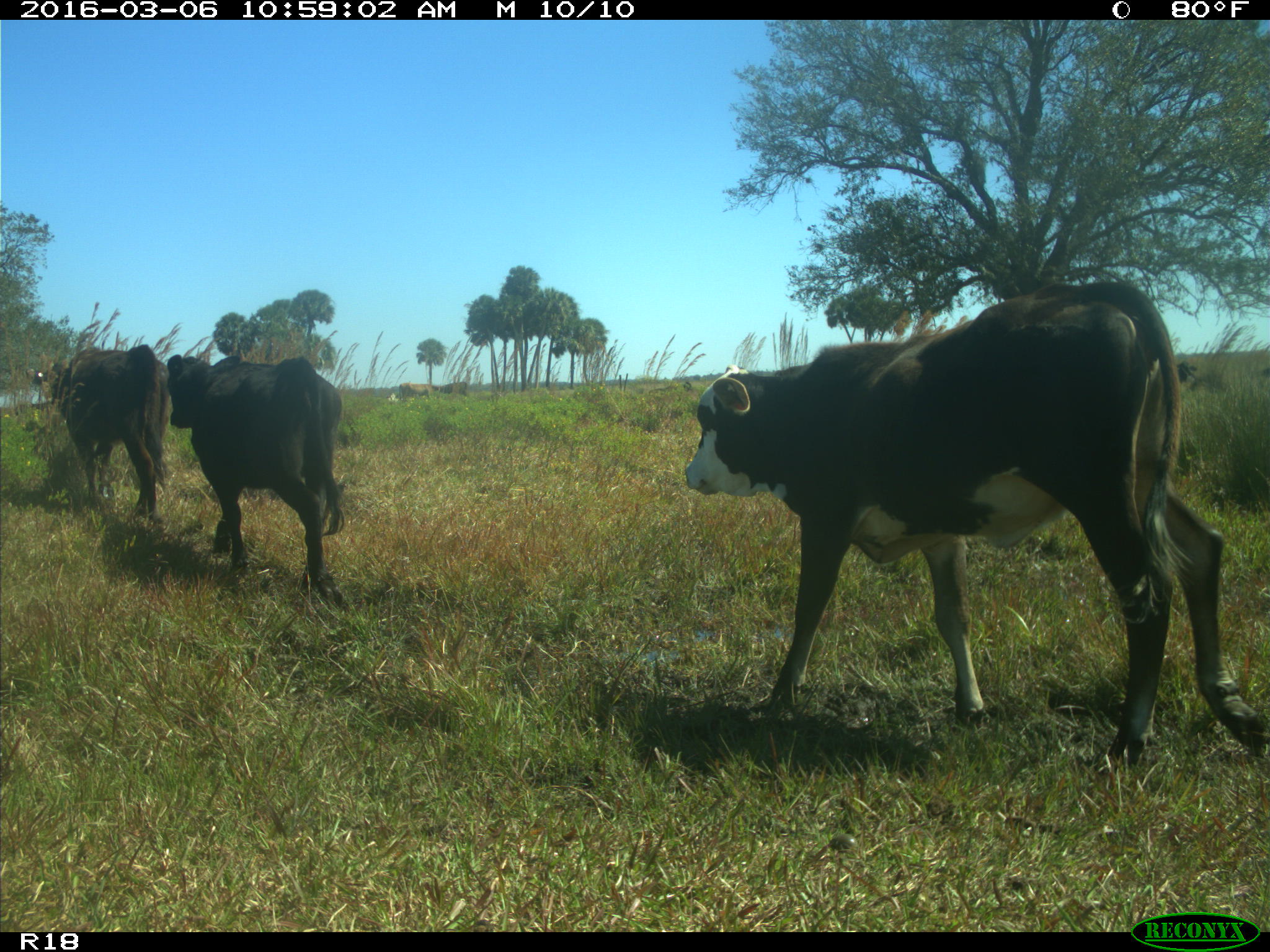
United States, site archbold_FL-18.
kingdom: Animalia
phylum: Chordata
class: Mammalia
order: Artiodactyla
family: Bovidae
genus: Bos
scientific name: Bos taurus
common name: domestic cow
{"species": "Bos taurus (domestic cow)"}